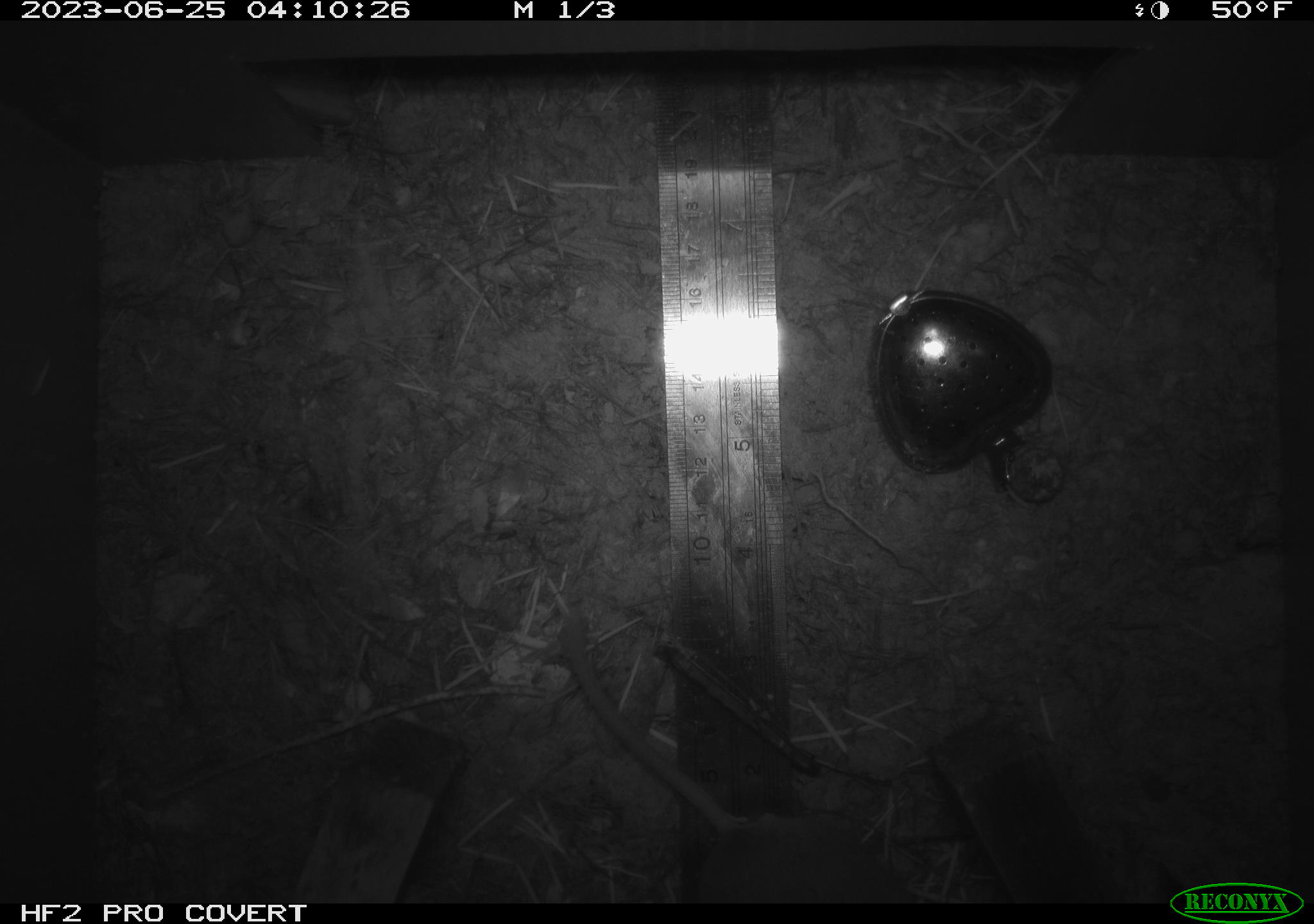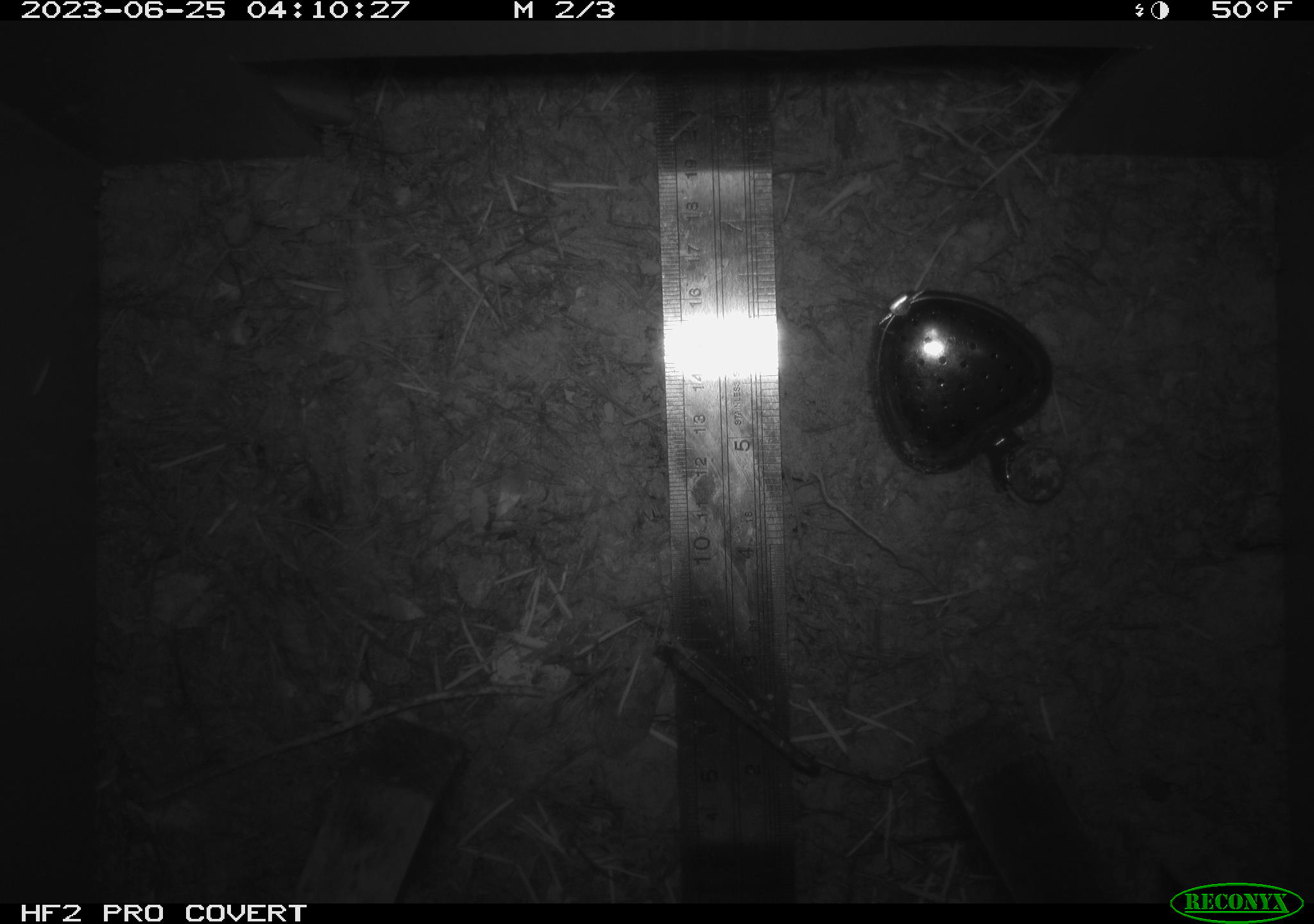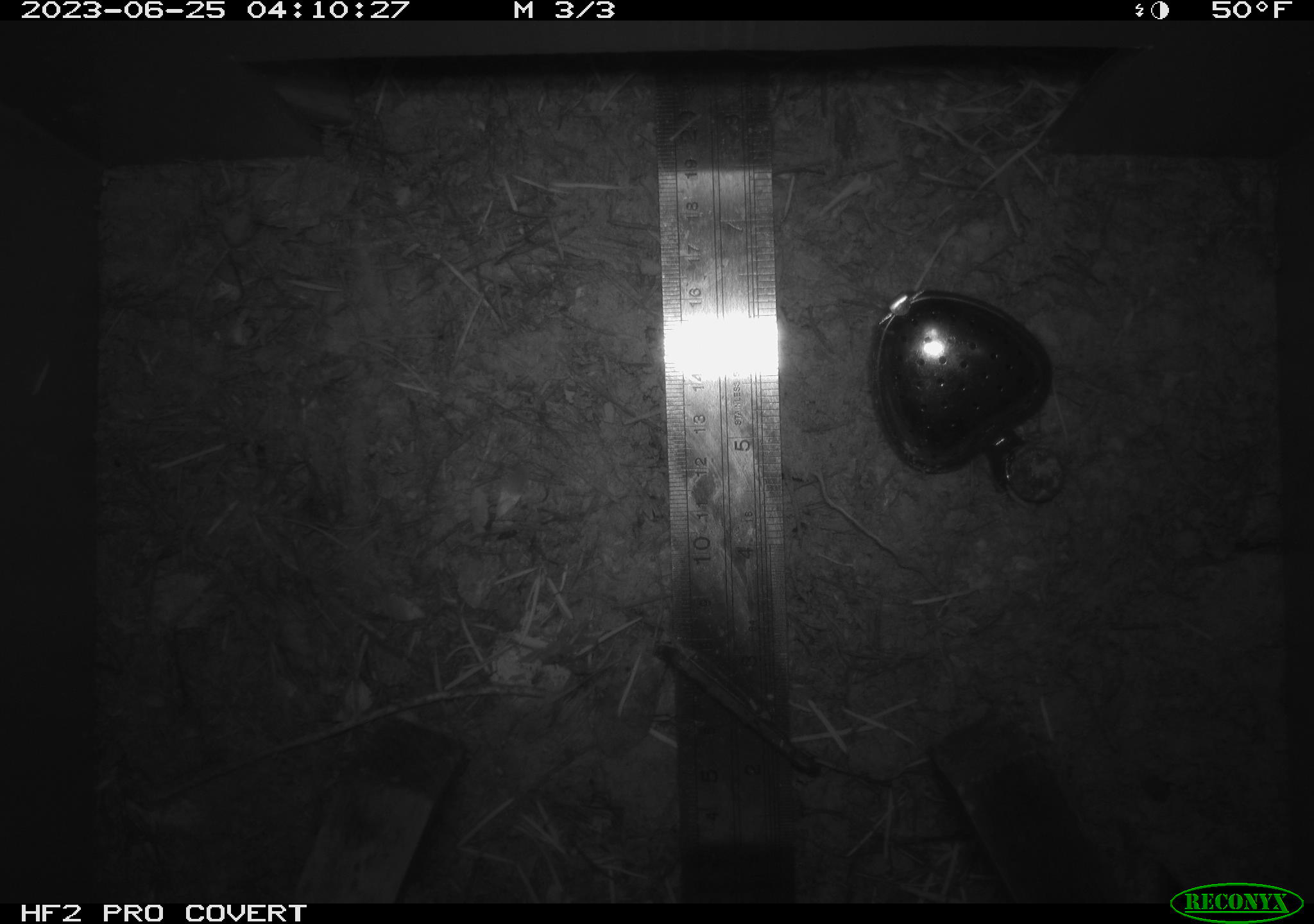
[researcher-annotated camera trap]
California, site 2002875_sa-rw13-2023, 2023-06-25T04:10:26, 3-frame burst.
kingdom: Animalia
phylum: Chordata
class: Mammalia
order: Rodentia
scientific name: Rodentia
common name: mouse species